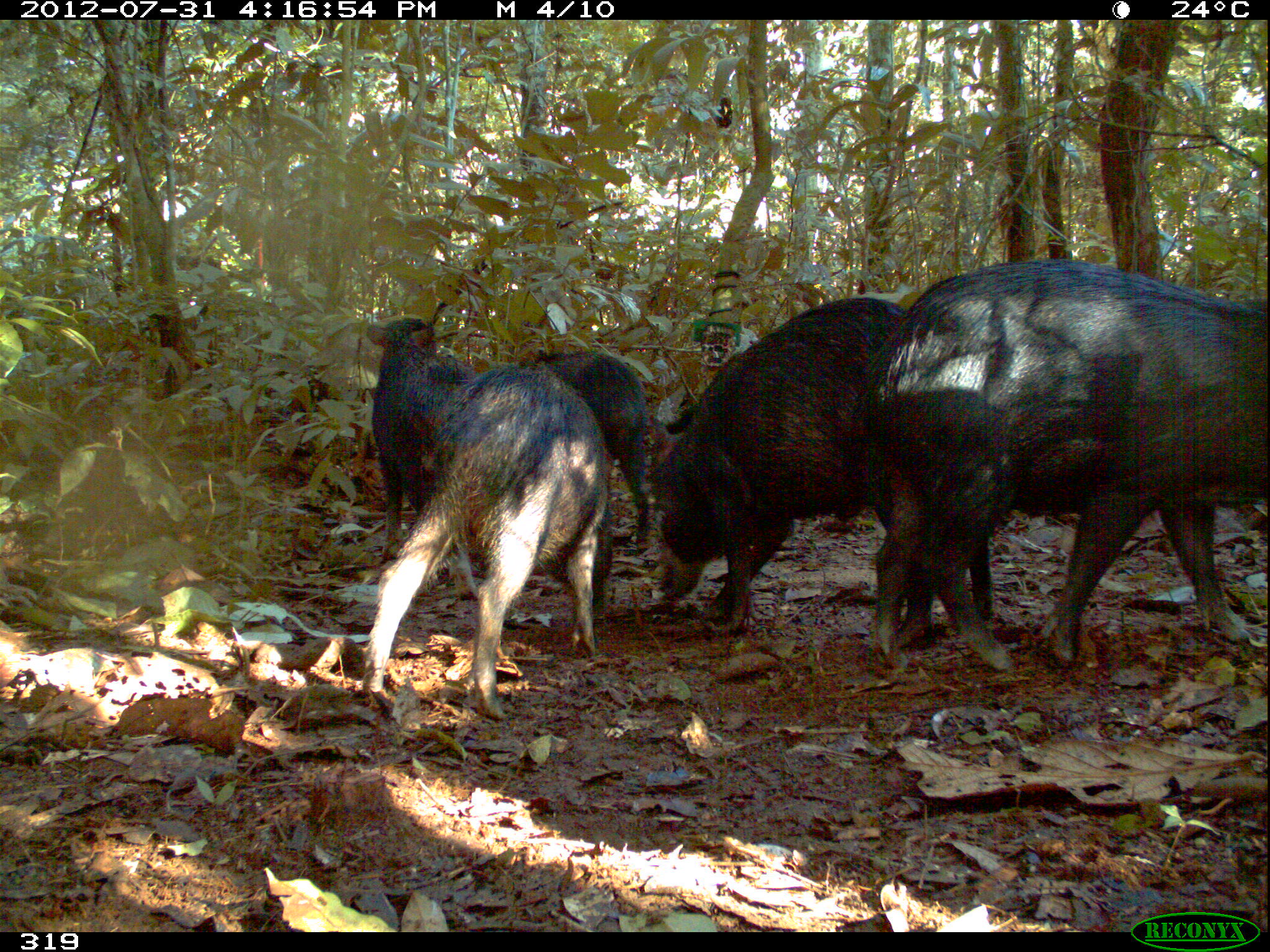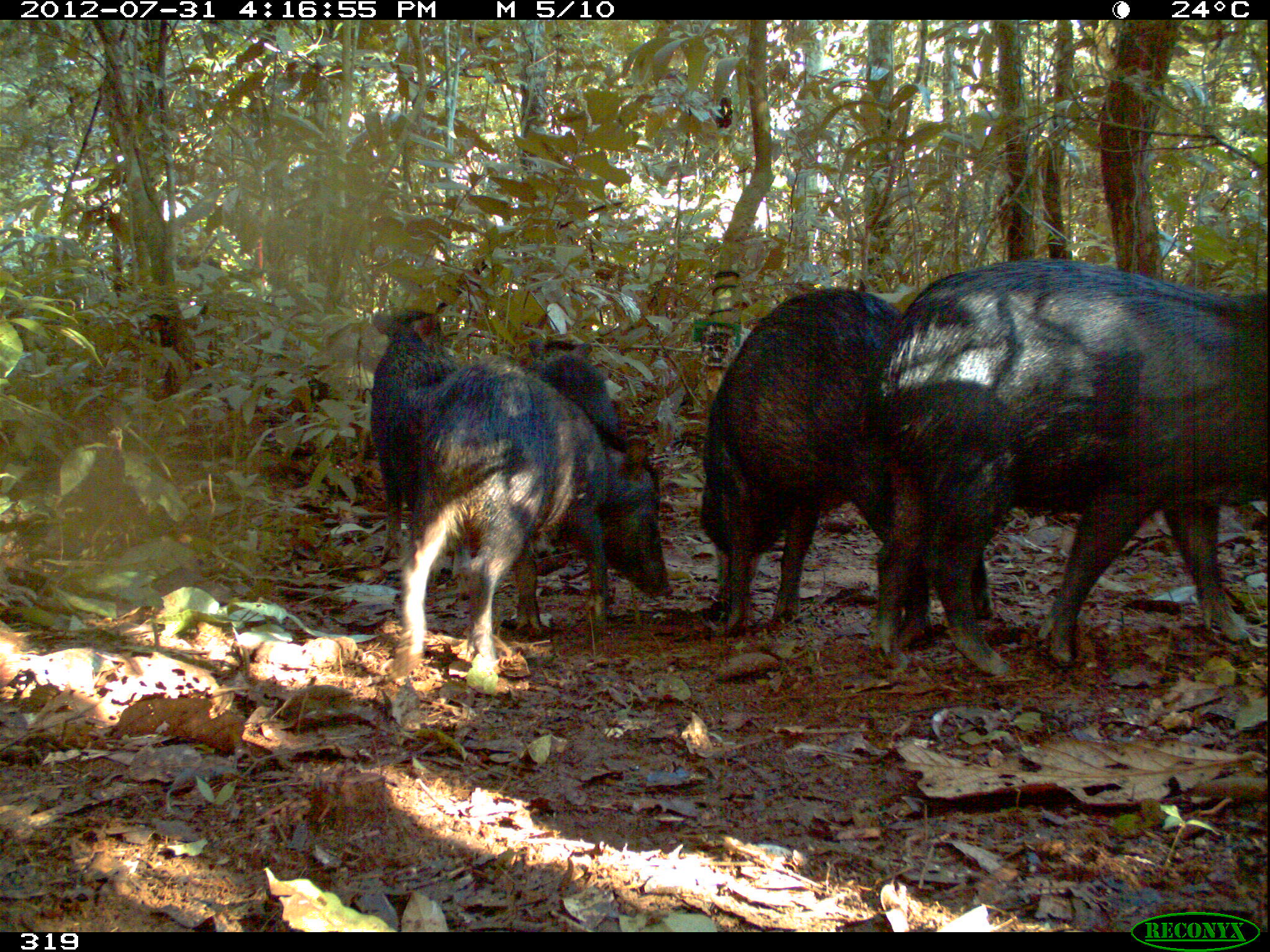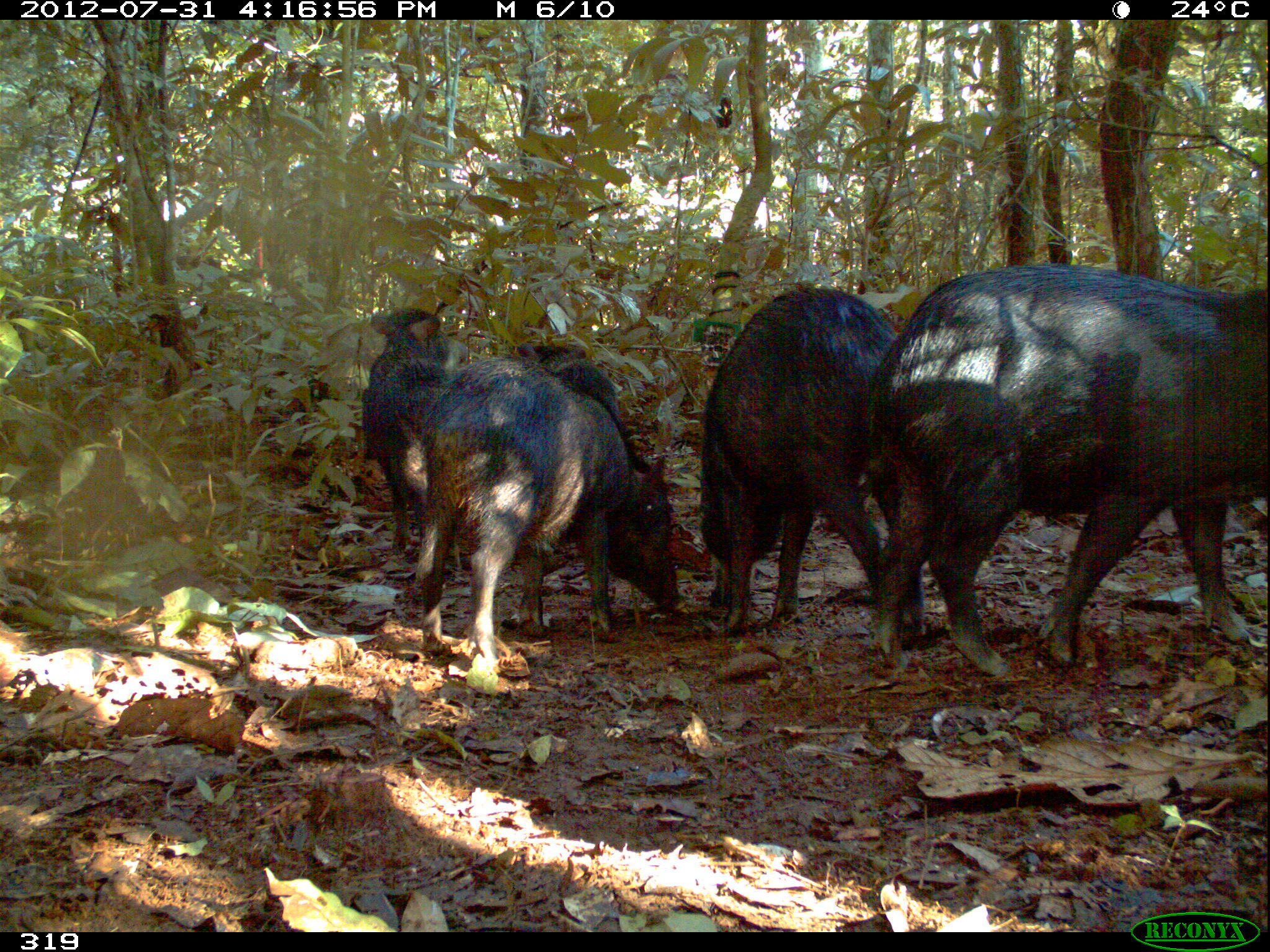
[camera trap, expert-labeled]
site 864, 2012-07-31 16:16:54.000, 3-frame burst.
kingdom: Animalia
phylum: Chordata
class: Mammalia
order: Artiodactyla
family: Tayassuidae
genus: Tayassu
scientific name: Tayassu pecari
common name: white-lipped peccary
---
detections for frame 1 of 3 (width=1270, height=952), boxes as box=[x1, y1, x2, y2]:
tayassu pecari: box=[865, 254, 1267, 678]; box=[360, 364, 611, 721]; box=[652, 295, 906, 629]; box=[519, 348, 656, 622]; box=[374, 314, 478, 598]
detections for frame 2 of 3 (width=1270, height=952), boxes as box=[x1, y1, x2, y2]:
tayassu pecari: box=[873, 262, 1263, 677]; box=[391, 362, 673, 675]; box=[701, 287, 929, 642]; box=[368, 311, 459, 581]; box=[526, 338, 623, 454]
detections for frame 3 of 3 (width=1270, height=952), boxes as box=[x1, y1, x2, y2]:
tayassu pecari: box=[867, 262, 1266, 677]; box=[415, 356, 676, 675]; box=[702, 288, 924, 639]; box=[361, 309, 479, 546]; box=[517, 344, 648, 471]